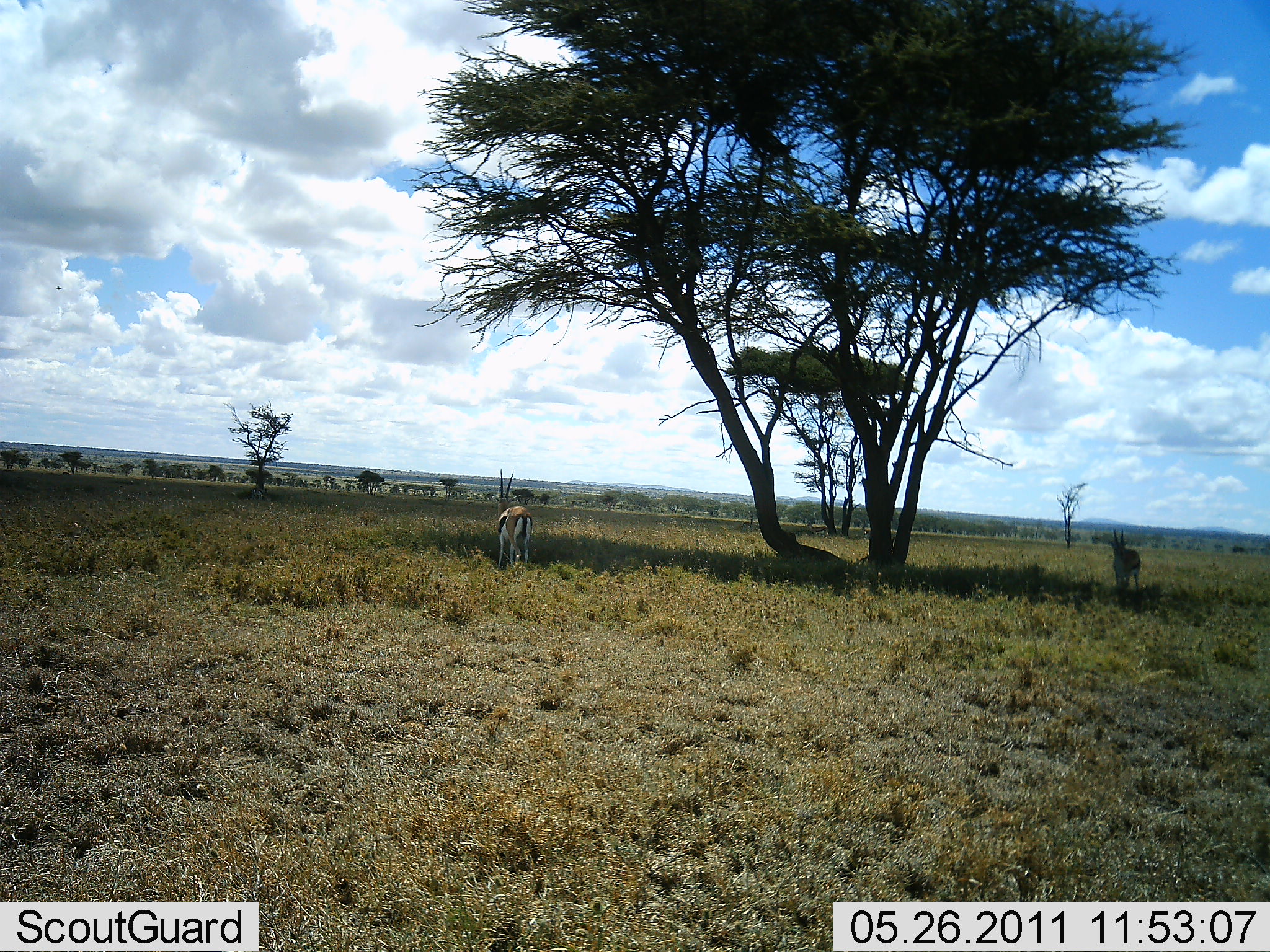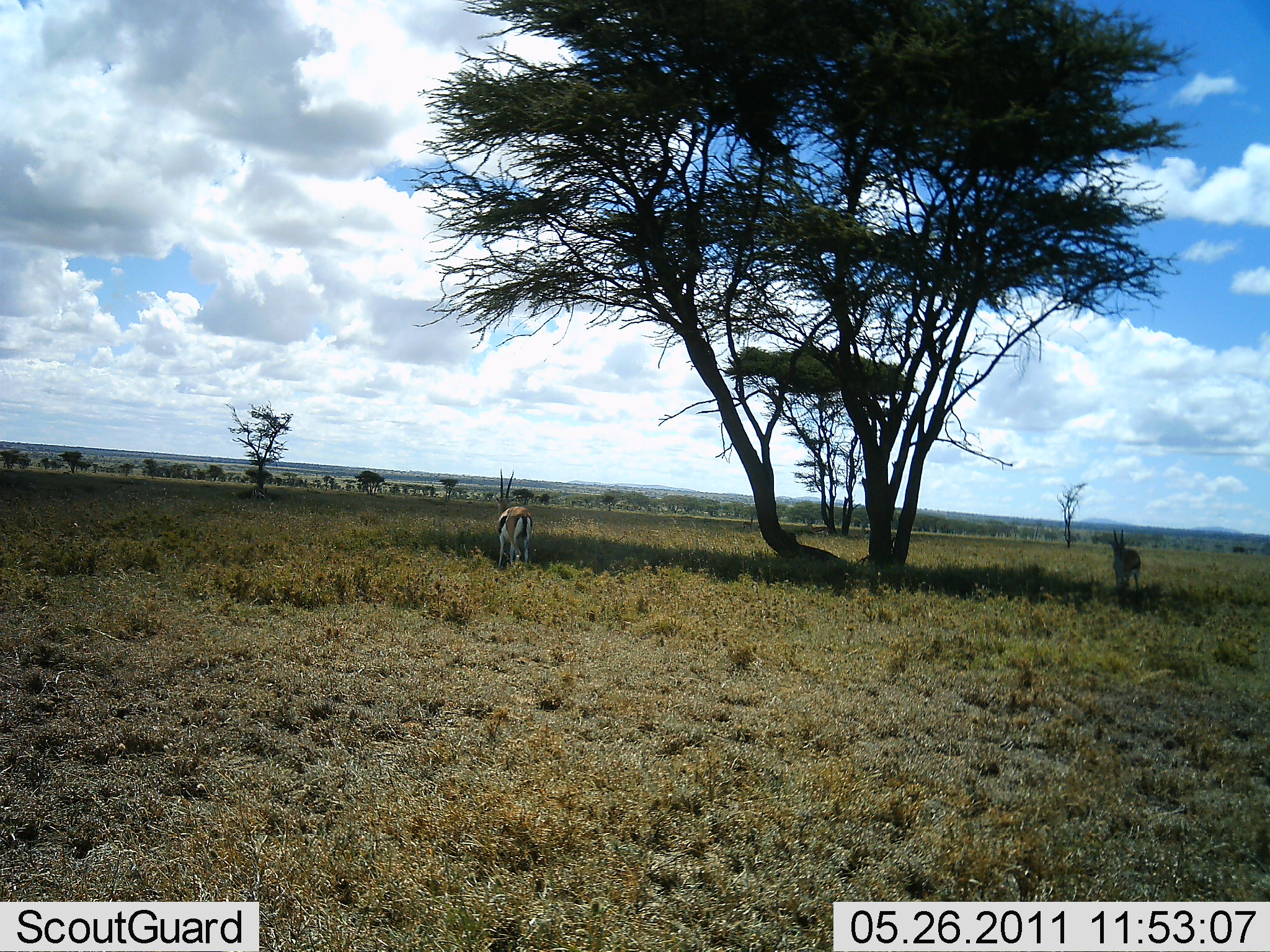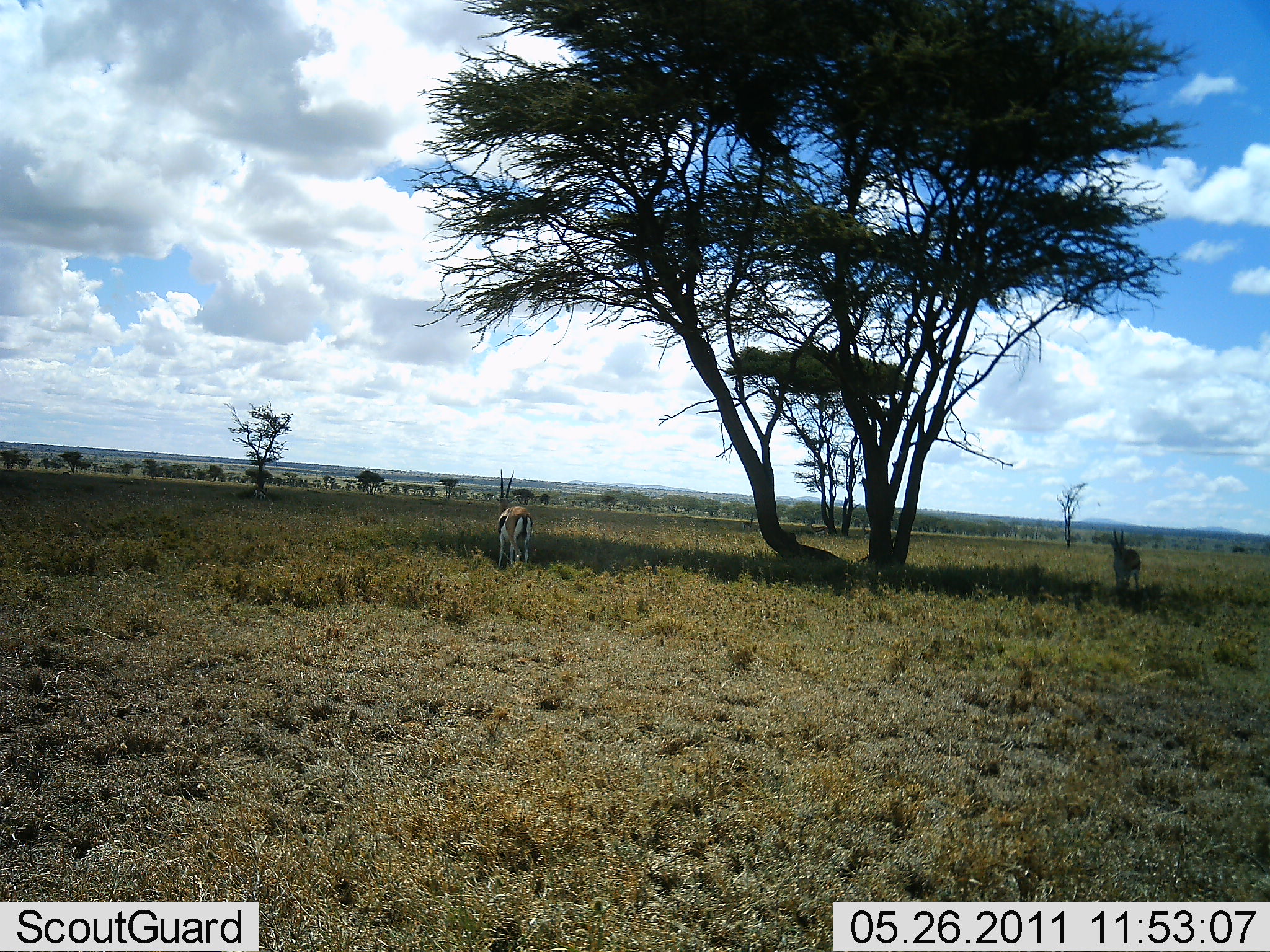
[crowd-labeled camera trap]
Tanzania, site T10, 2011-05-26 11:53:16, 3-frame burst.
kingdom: Animalia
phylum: Chordata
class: Mammalia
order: Artiodactyla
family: Bovidae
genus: Eudorcas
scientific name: Eudorcas thomsonii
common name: thomson's gazelle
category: gazellethomsons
Gazellethomsons (thomson's gazelle) (Eudorcas thomsonii), count 2. Behavior (volunteer vote fractions): standing 100%, resting 0%, moving 0%, interacting 0%. Young present (vote fraction): 0%. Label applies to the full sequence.